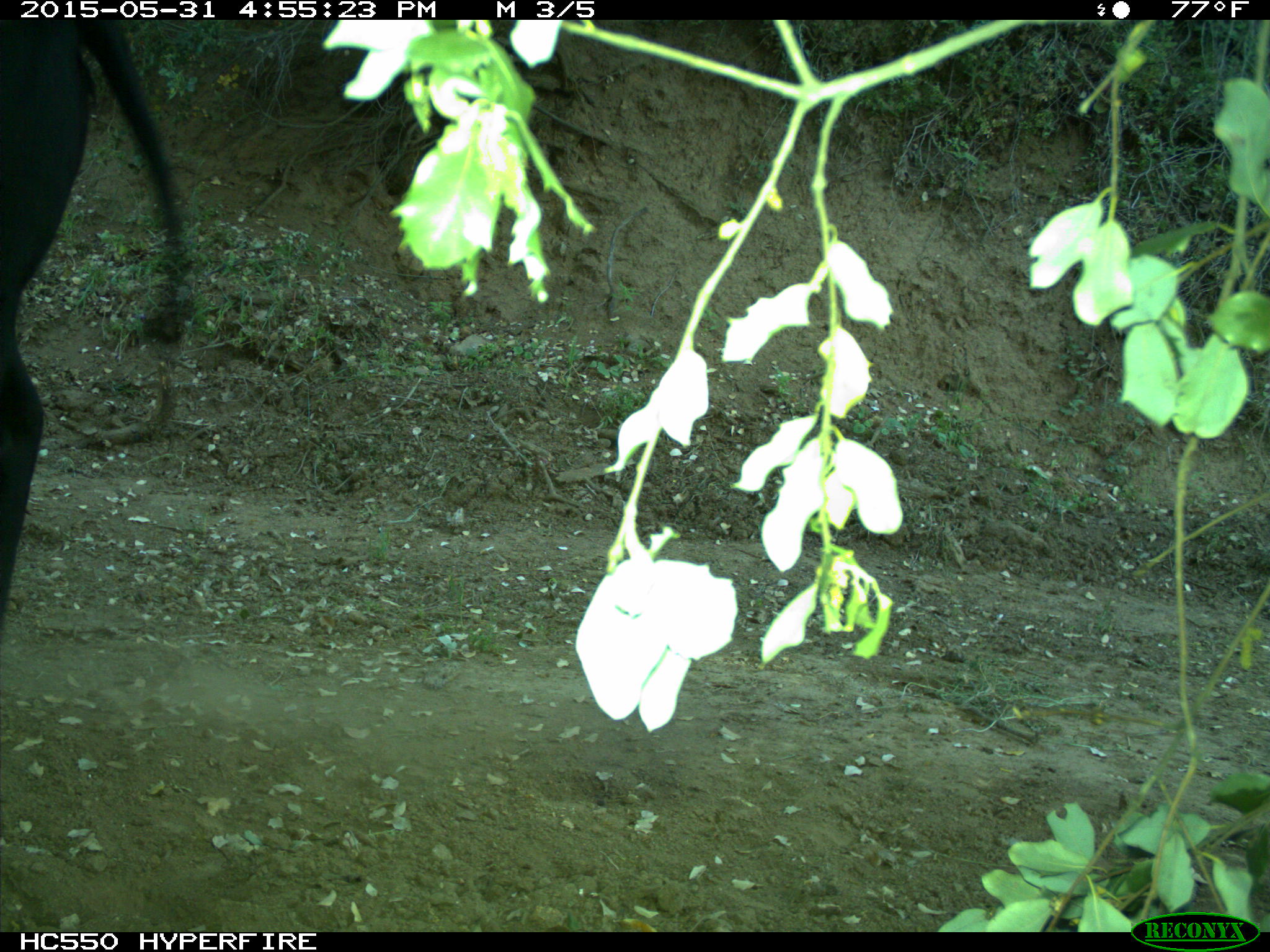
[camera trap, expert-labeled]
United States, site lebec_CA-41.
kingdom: Animalia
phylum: Chordata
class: Mammalia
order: Artiodactyla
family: Bovidae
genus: Bos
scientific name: Bos taurus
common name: domestic cow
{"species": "Bos taurus (domestic cow)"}